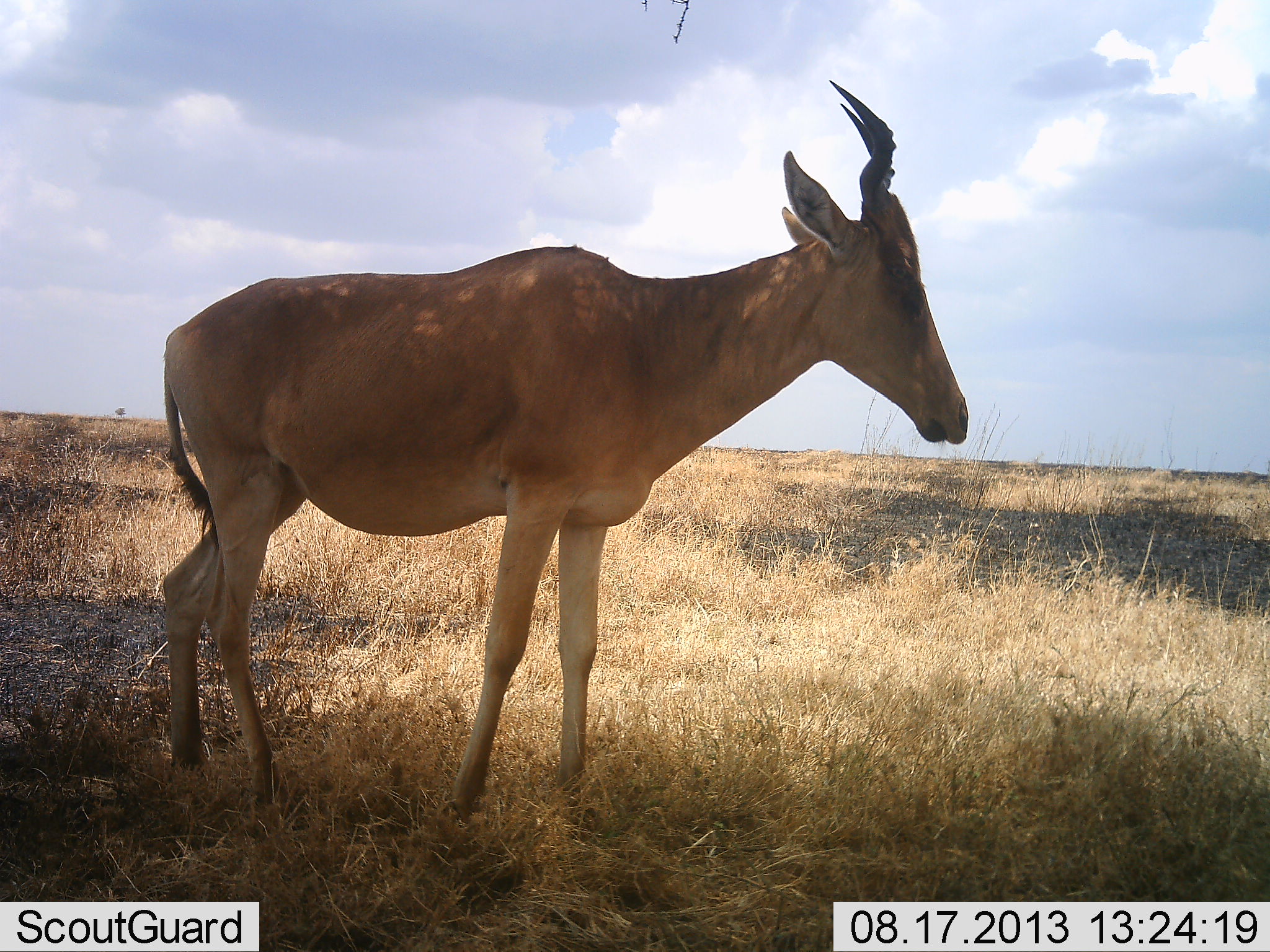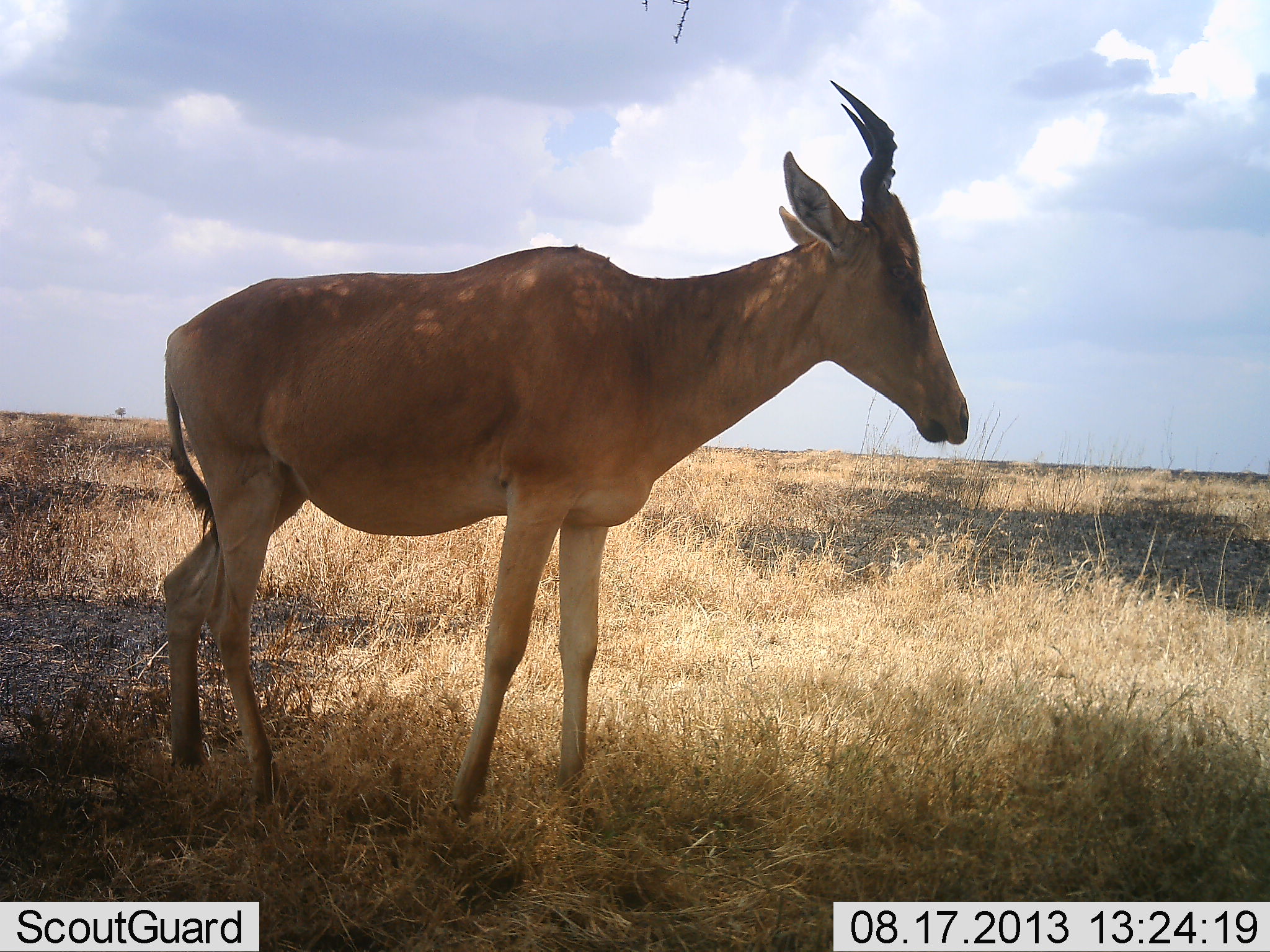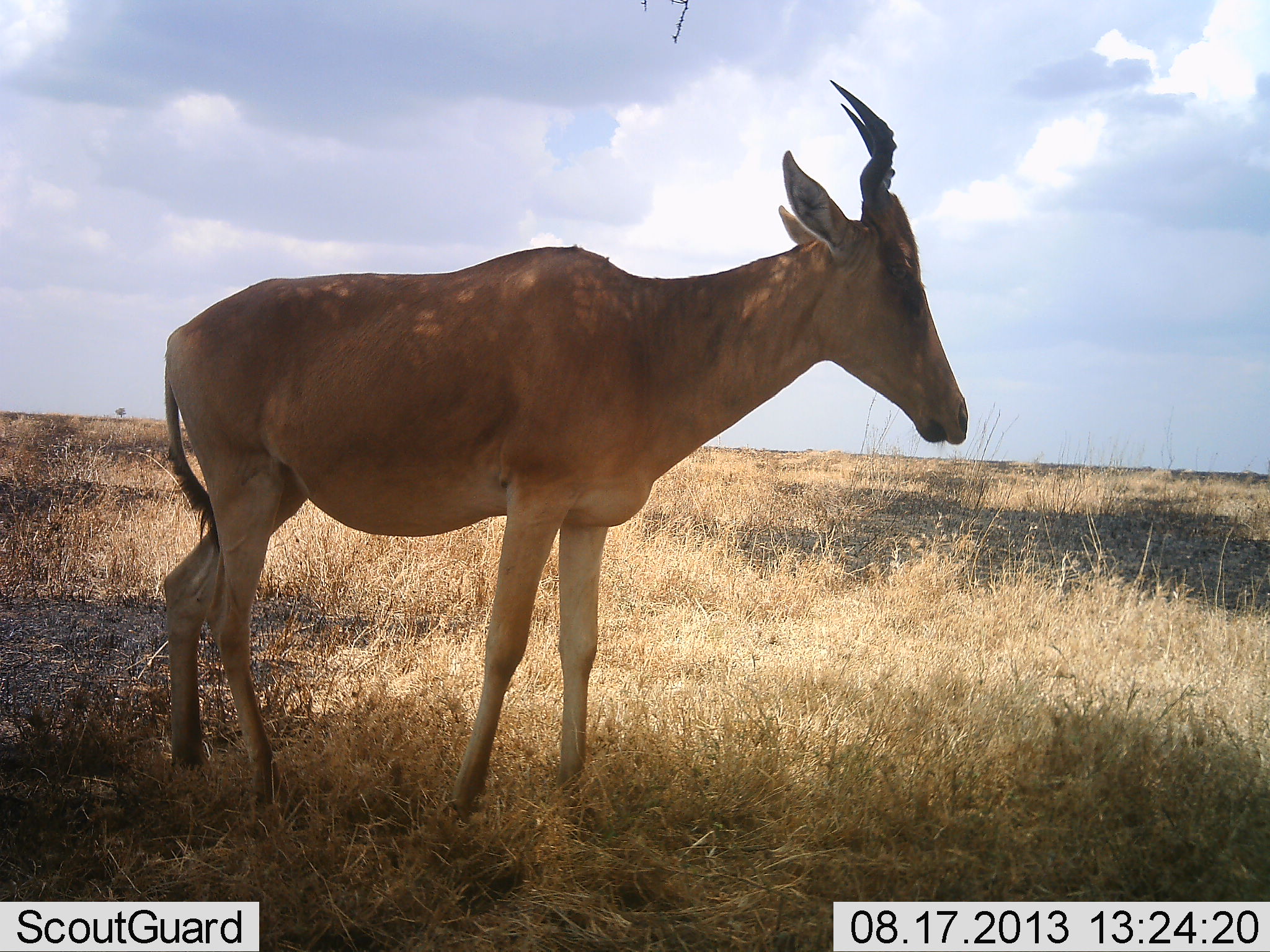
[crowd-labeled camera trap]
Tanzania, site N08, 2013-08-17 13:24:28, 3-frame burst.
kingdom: Animalia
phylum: Chordata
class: Mammalia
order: Artiodactyla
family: Bovidae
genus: Alcelaphus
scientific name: Alcelaphus buselaphus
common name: hartebeest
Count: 1.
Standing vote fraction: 100%.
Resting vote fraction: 0%.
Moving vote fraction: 0%.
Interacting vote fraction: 0%.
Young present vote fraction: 0%.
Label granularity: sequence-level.